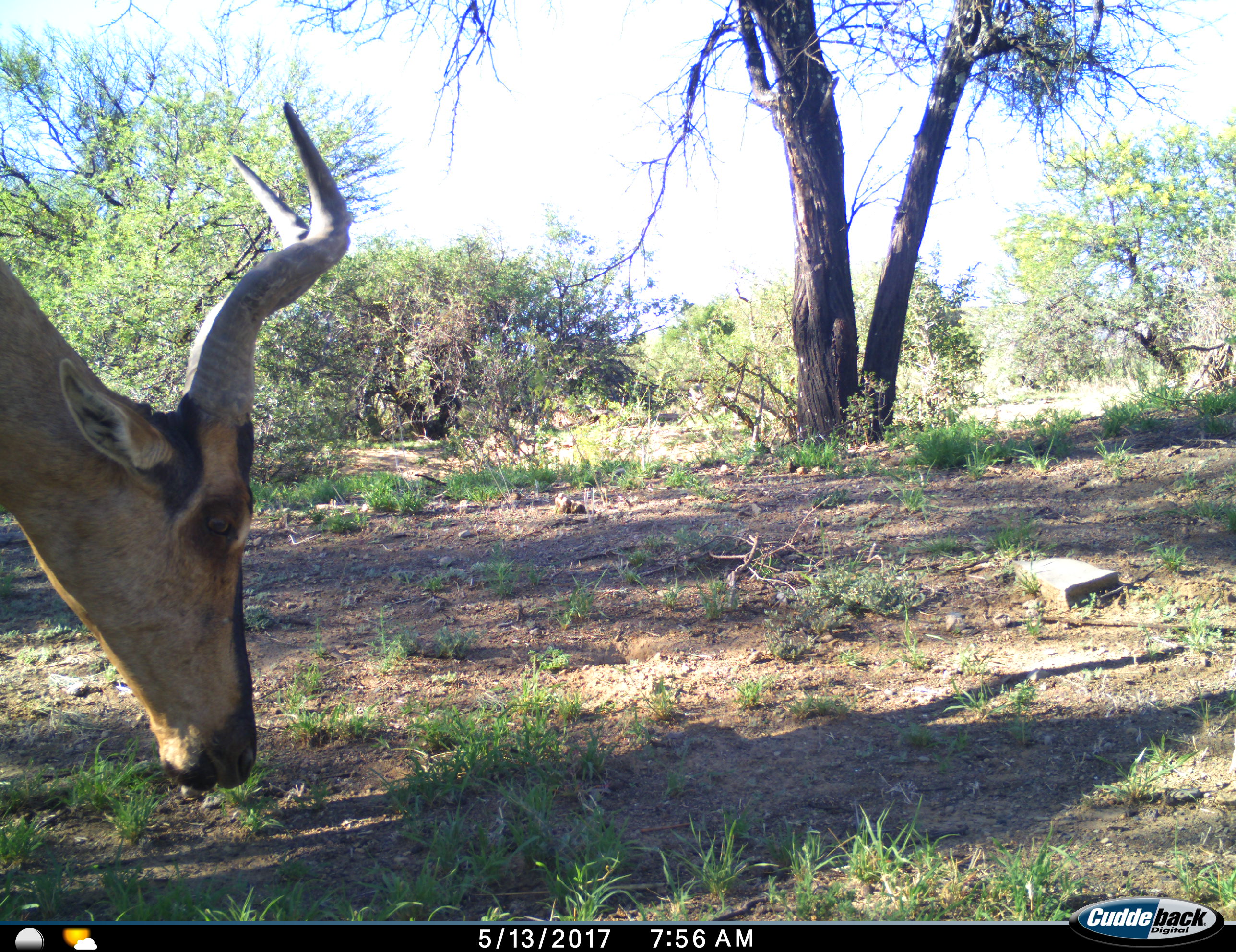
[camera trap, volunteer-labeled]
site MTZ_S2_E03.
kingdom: Animalia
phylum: Chordata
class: Mammalia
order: Artiodactyla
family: Bovidae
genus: Alcelaphus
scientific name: Alcelaphus buselaphus caama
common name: red hartebeest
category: hartebeestred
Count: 1.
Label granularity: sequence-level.